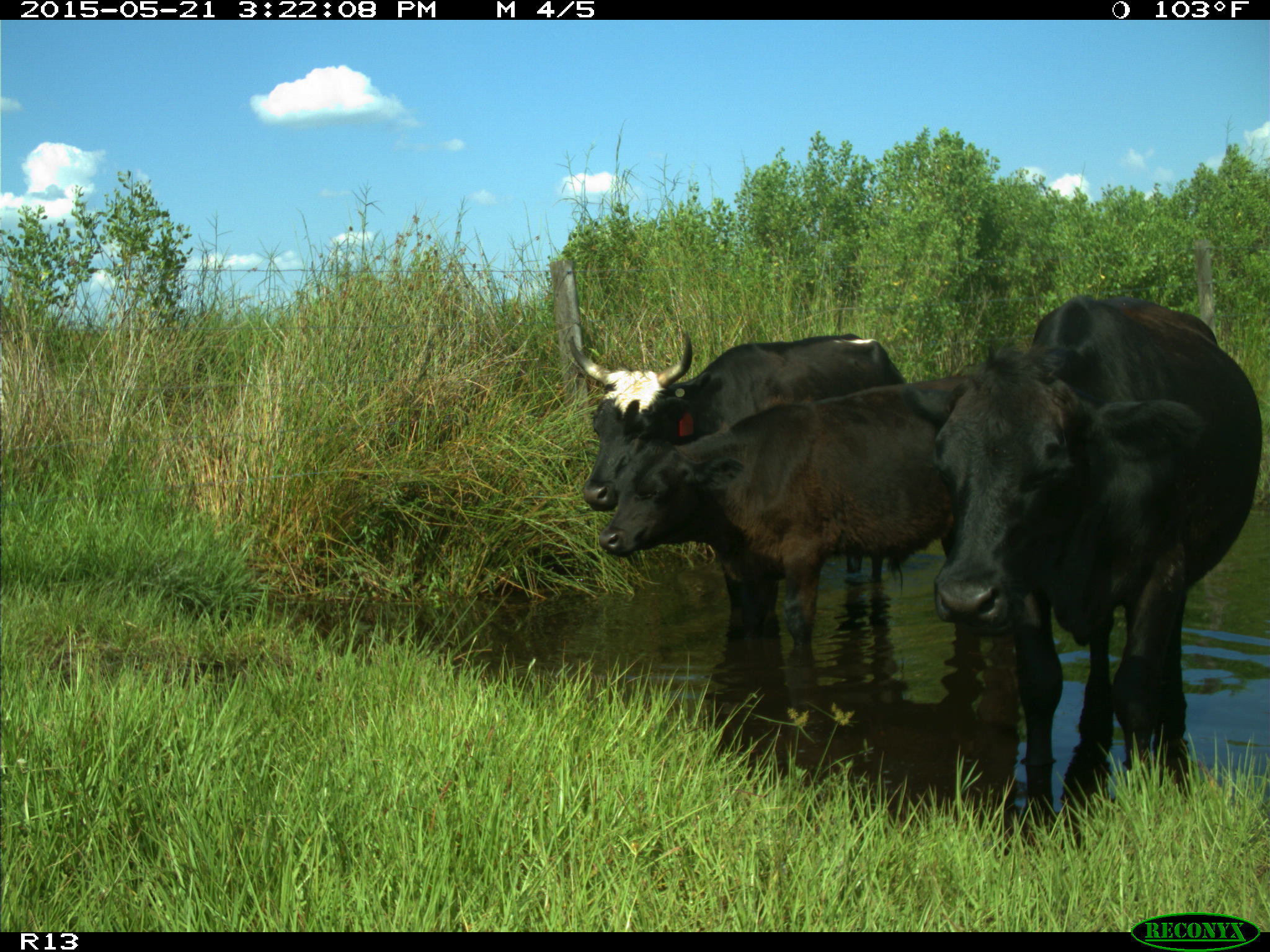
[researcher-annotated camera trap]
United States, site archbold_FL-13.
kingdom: Animalia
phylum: Chordata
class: Mammalia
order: Artiodactyla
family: Bovidae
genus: Bos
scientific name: Bos taurus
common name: domestic cow